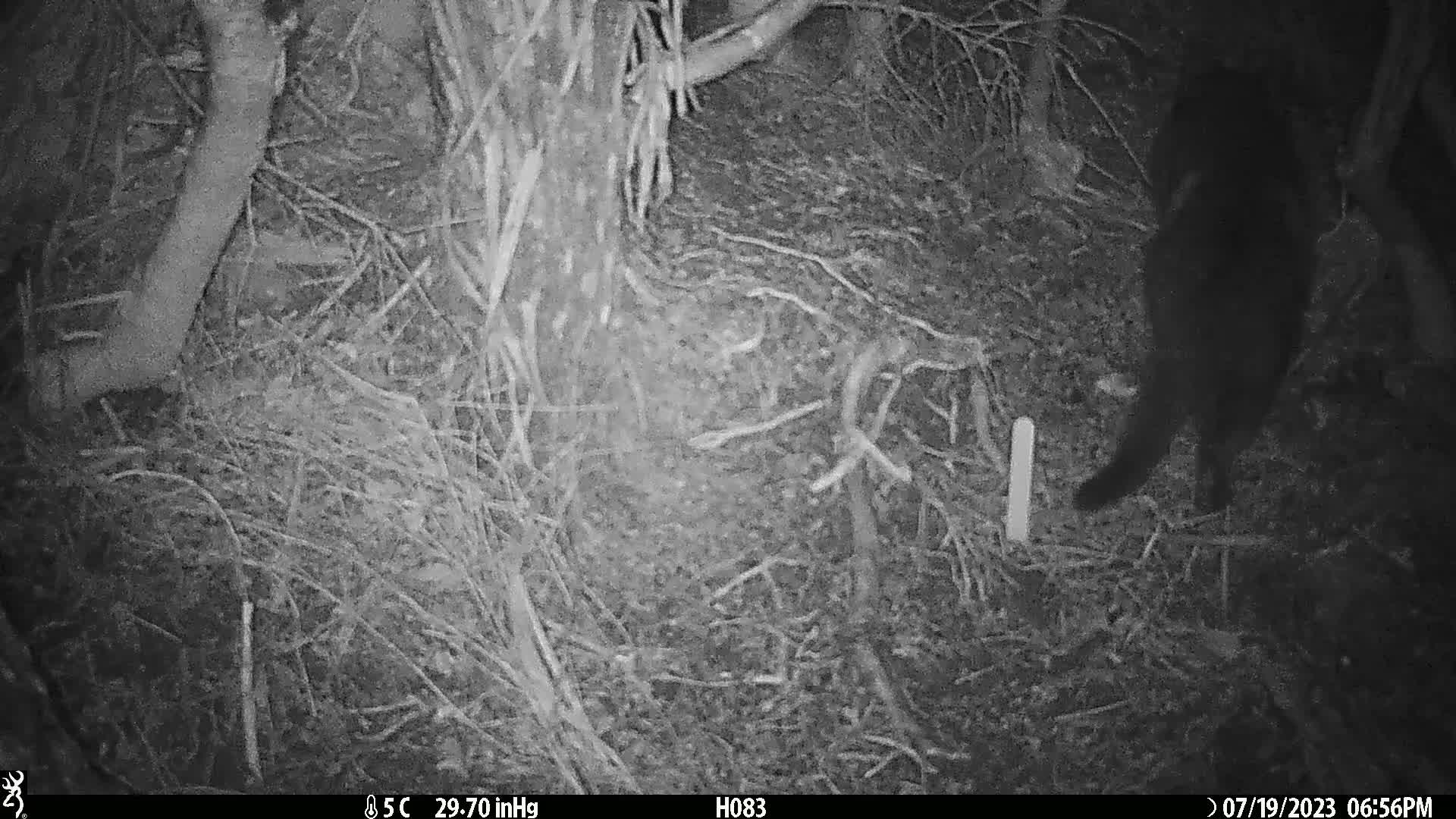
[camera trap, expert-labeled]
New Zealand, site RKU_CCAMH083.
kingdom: Animalia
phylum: Chordata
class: Mammalia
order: Carnivora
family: Felidae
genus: Felis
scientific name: Felis catus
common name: domestic cat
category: cat